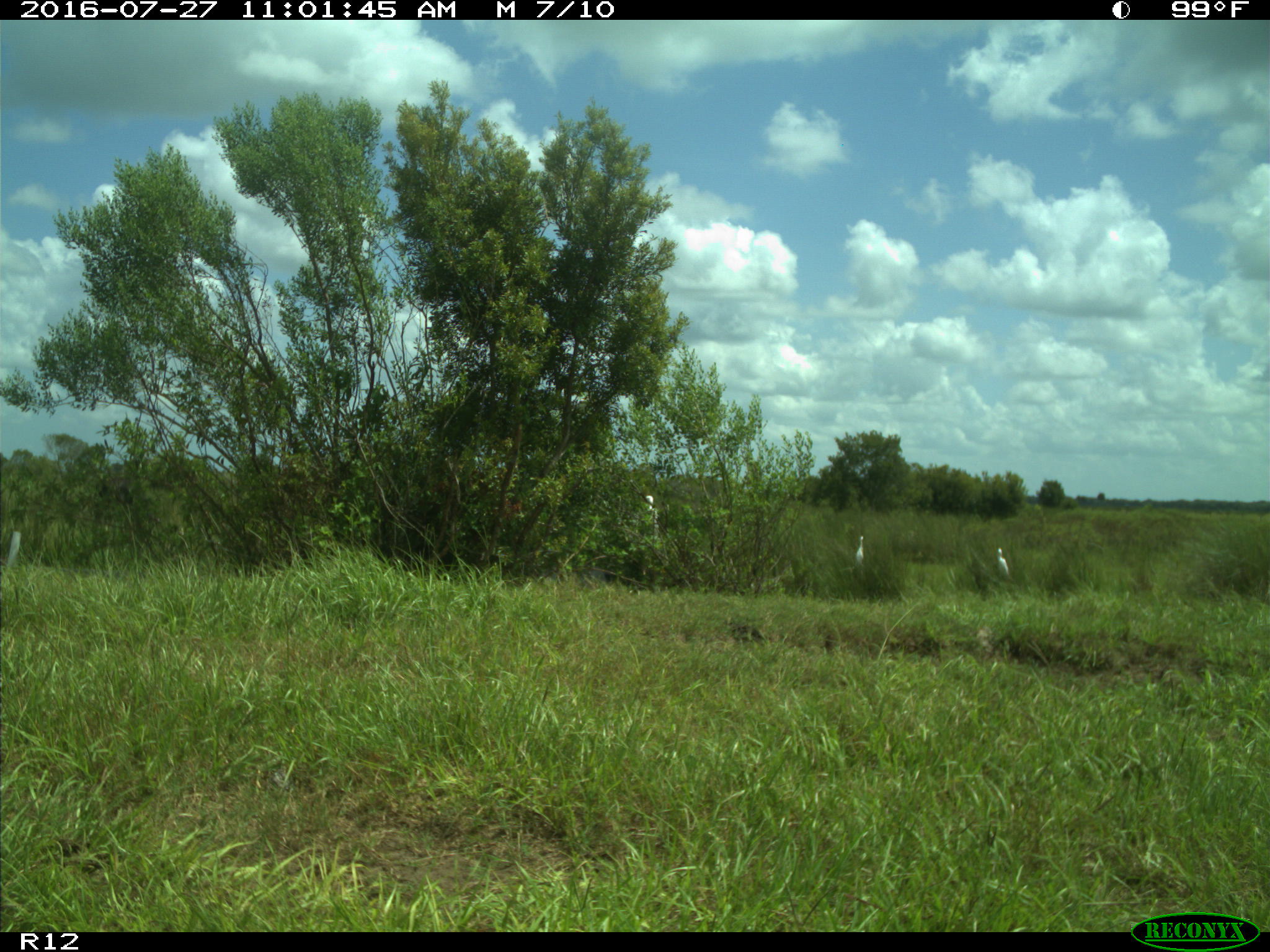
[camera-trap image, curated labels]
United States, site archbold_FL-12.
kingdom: Animalia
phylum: Chordata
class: Aves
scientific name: Aves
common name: birds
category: unidentified bird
Unidentified bird (birds) (Aves).